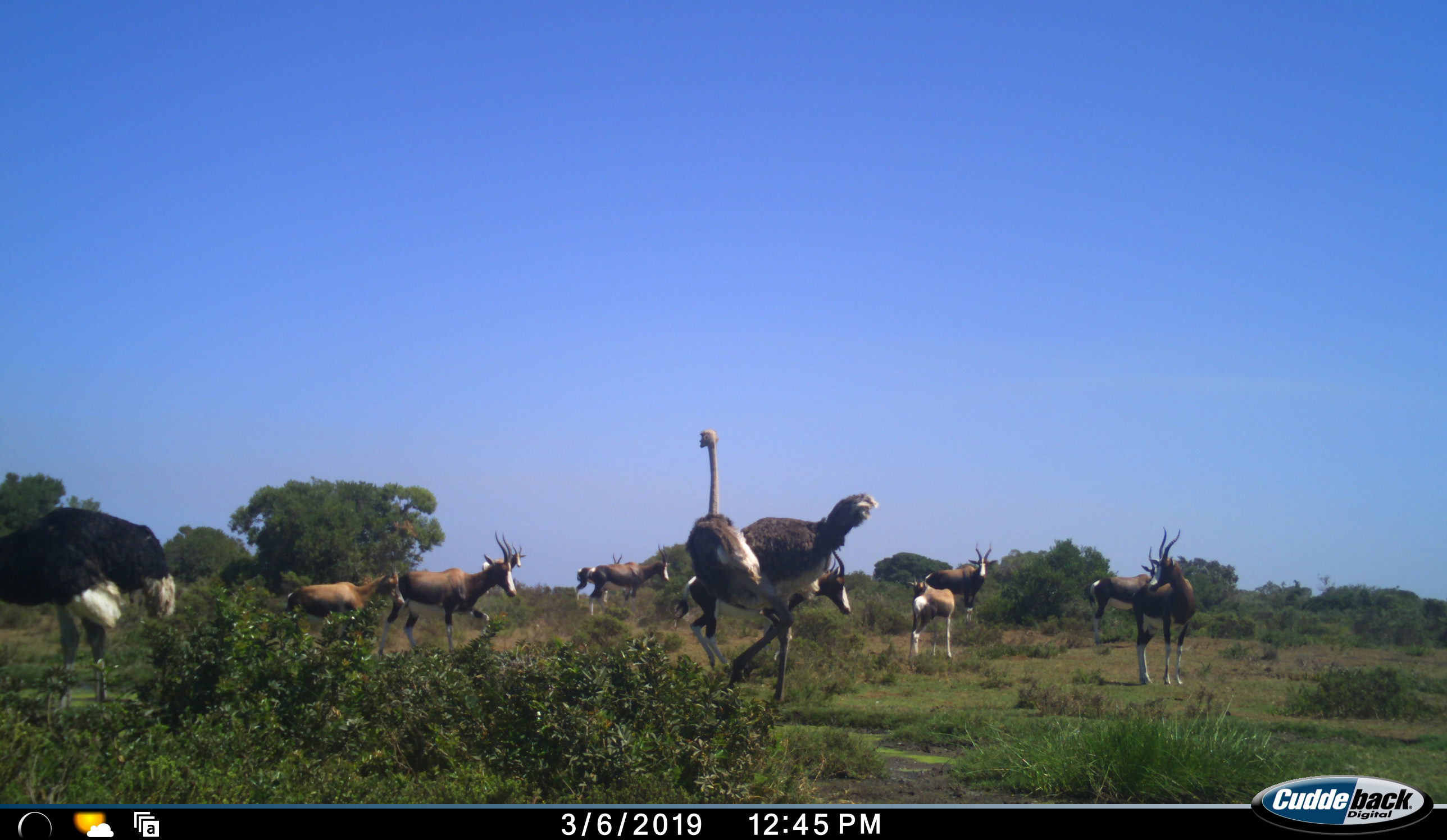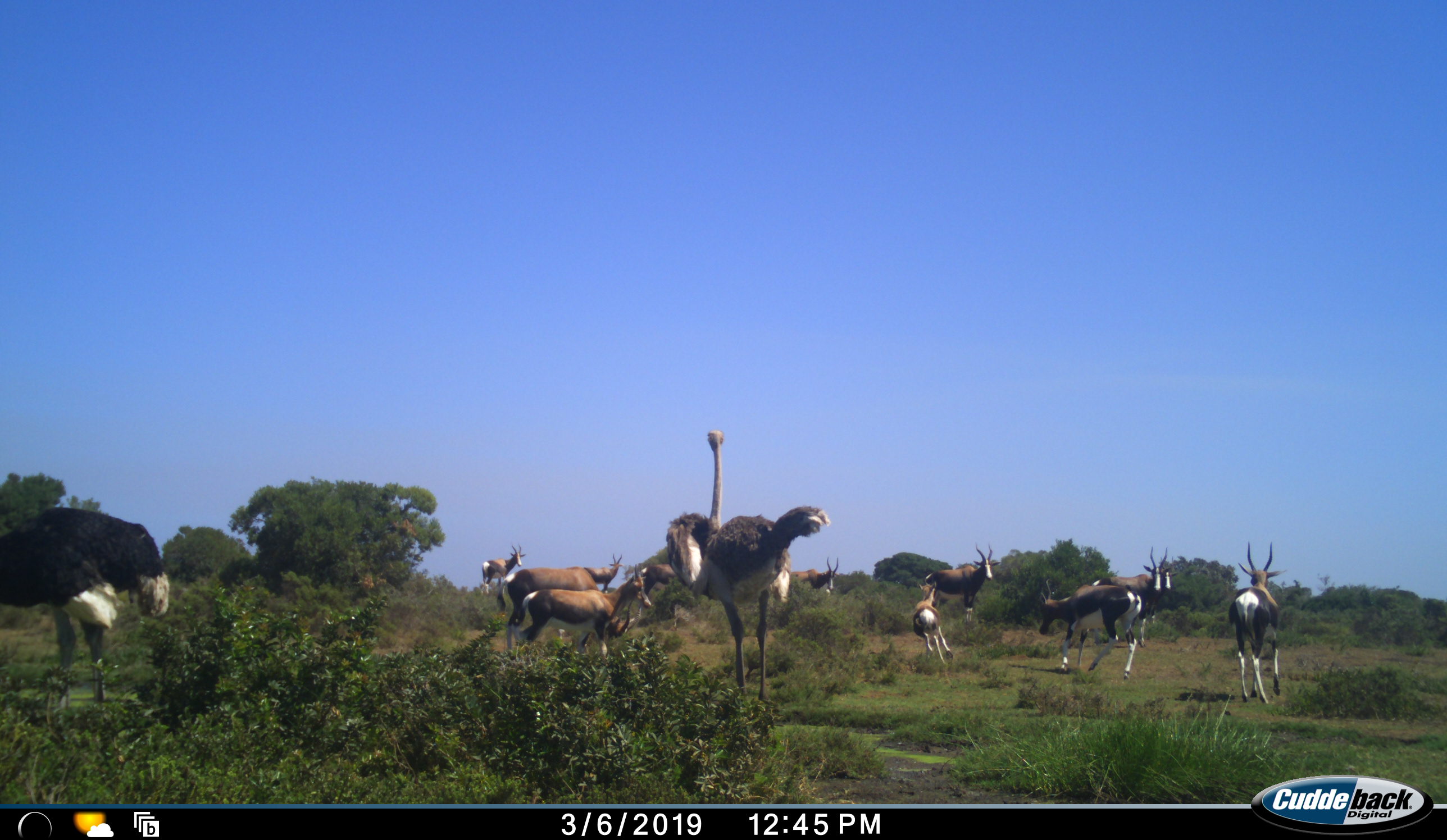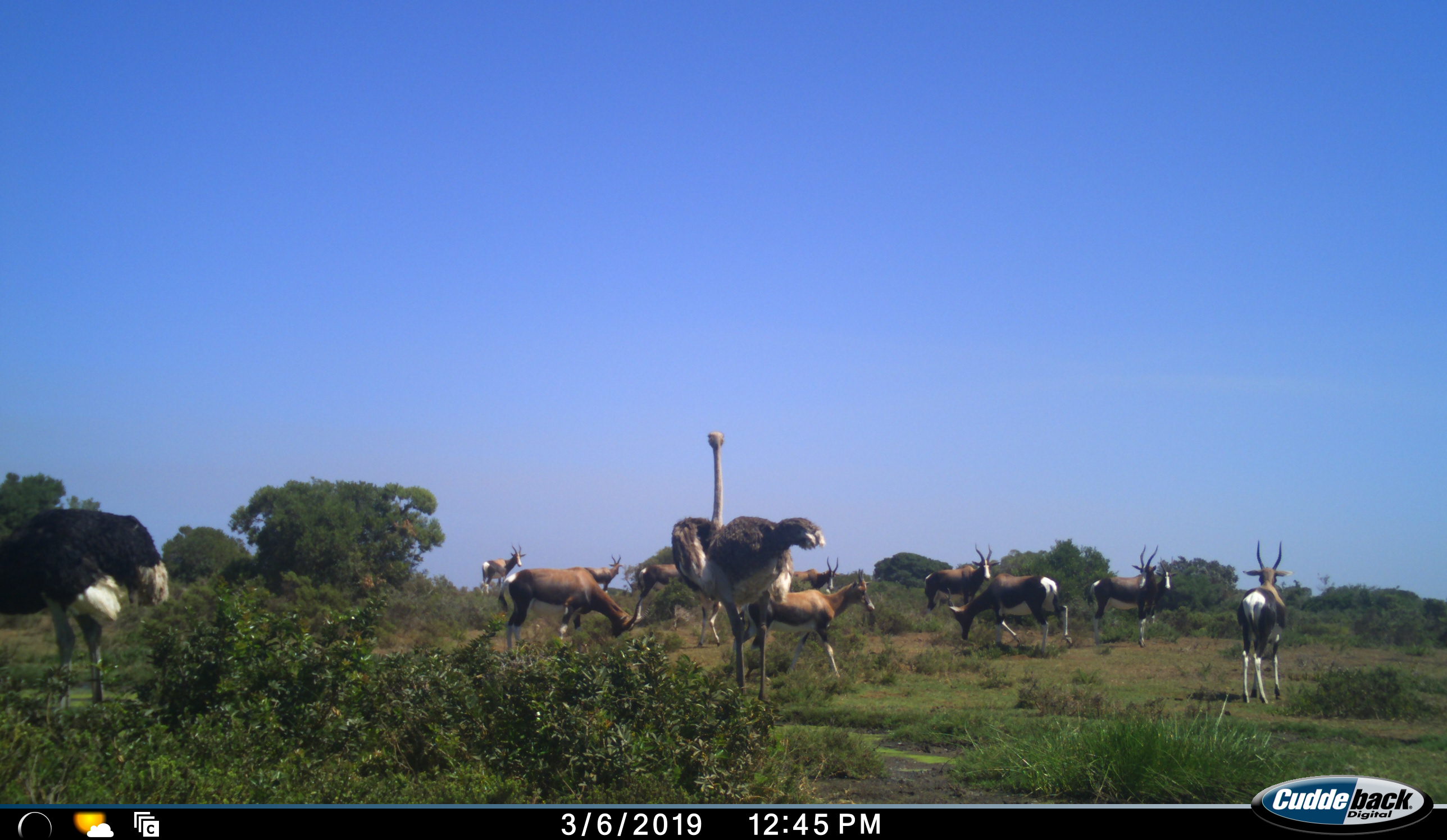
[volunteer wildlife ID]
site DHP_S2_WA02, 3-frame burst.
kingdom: Animalia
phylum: Chordata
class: Mammalia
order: Artiodactyla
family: Bovidae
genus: Damaliscus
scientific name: Damaliscus pygargus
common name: bontebok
Bontebok (Damaliscus pygargus), count 11-50. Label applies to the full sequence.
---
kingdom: Animalia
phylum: Chordata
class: Aves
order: Struthioniformes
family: Struthionidae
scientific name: Struthionidae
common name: ostrich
Ostrich (Struthionidae), count 2. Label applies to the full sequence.